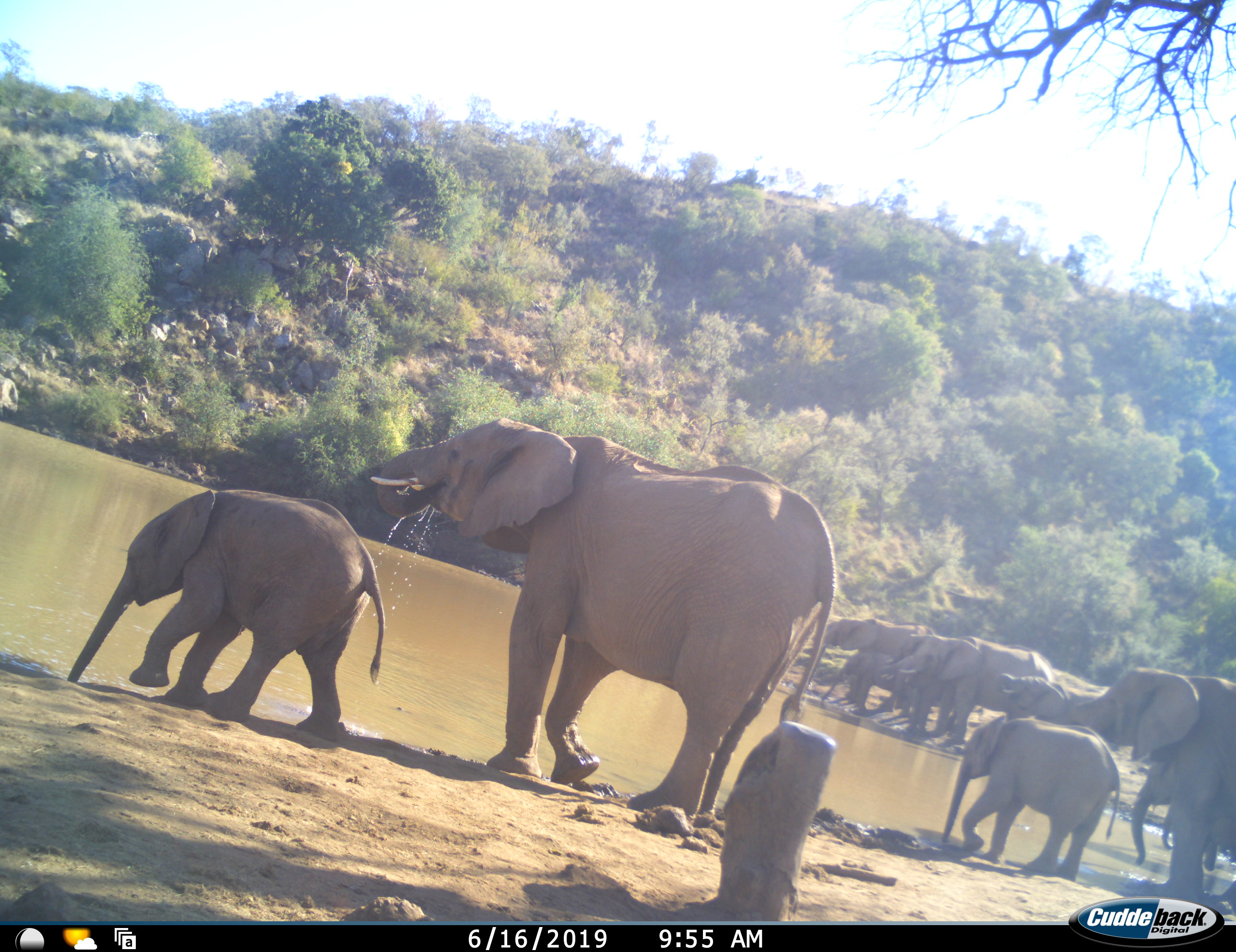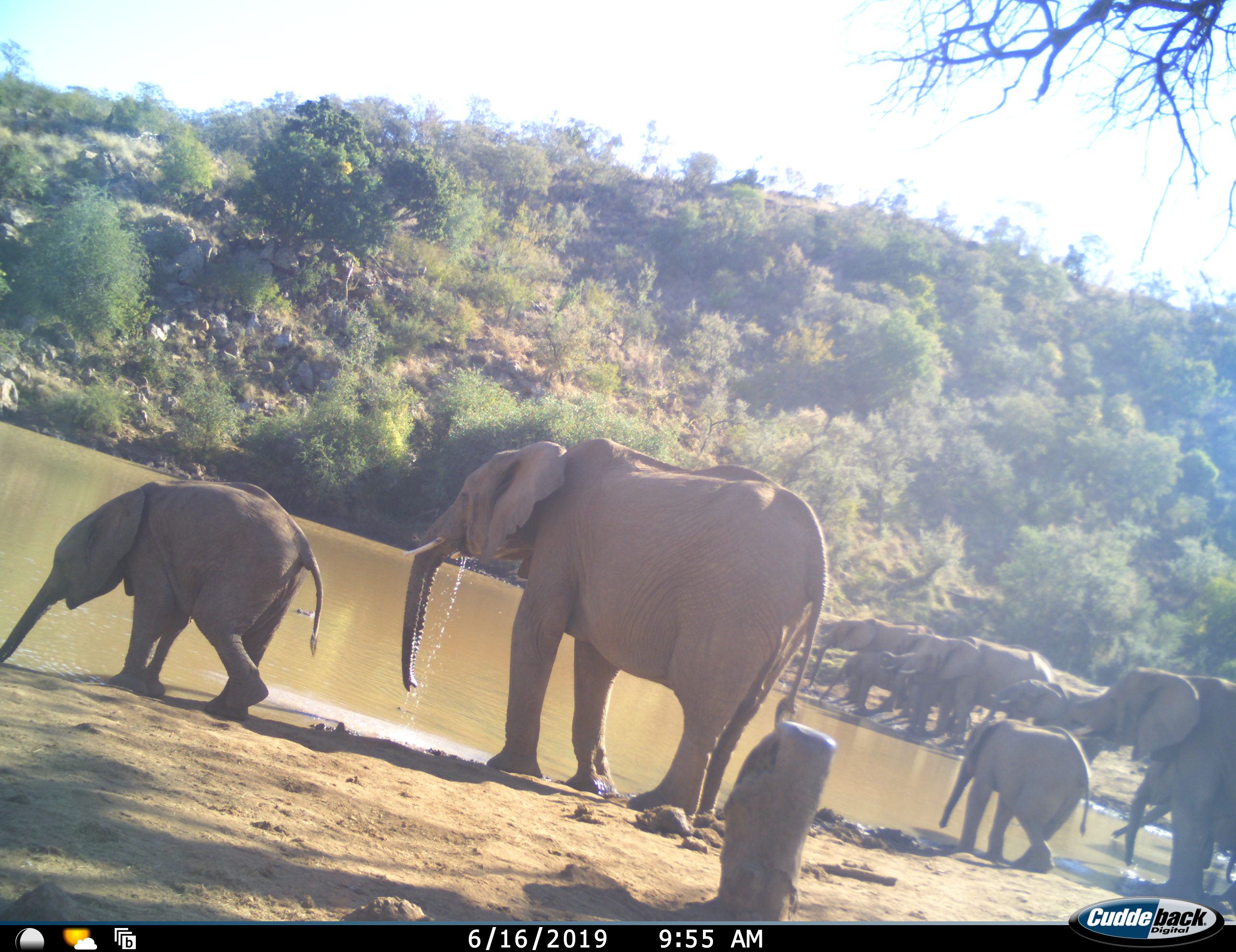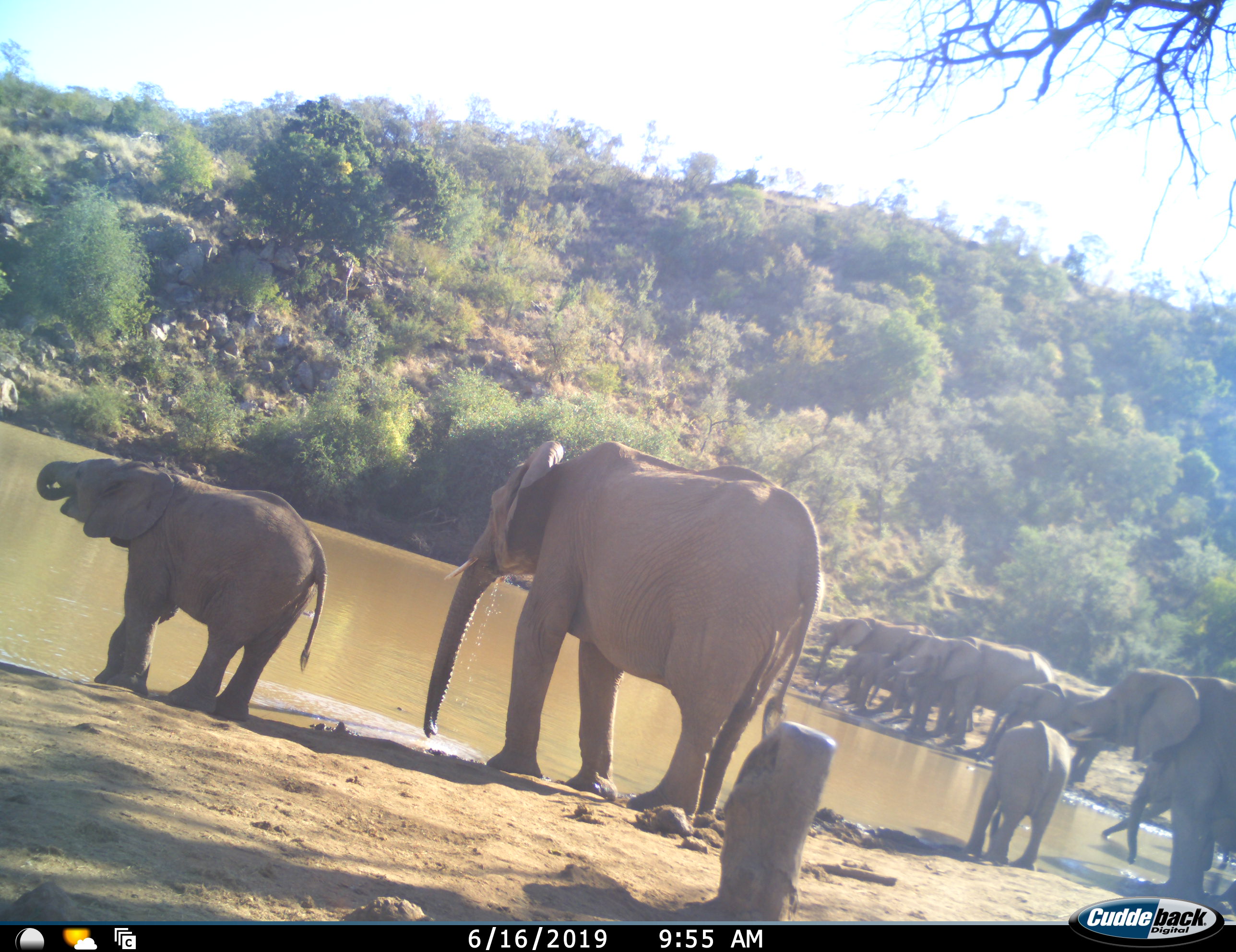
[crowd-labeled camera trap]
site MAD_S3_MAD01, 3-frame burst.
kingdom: Animalia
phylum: Chordata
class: Mammalia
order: Proboscidea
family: Elephantidae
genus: Loxodonta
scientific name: Loxodonta africana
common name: african bush elephant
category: elephant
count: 10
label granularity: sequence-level